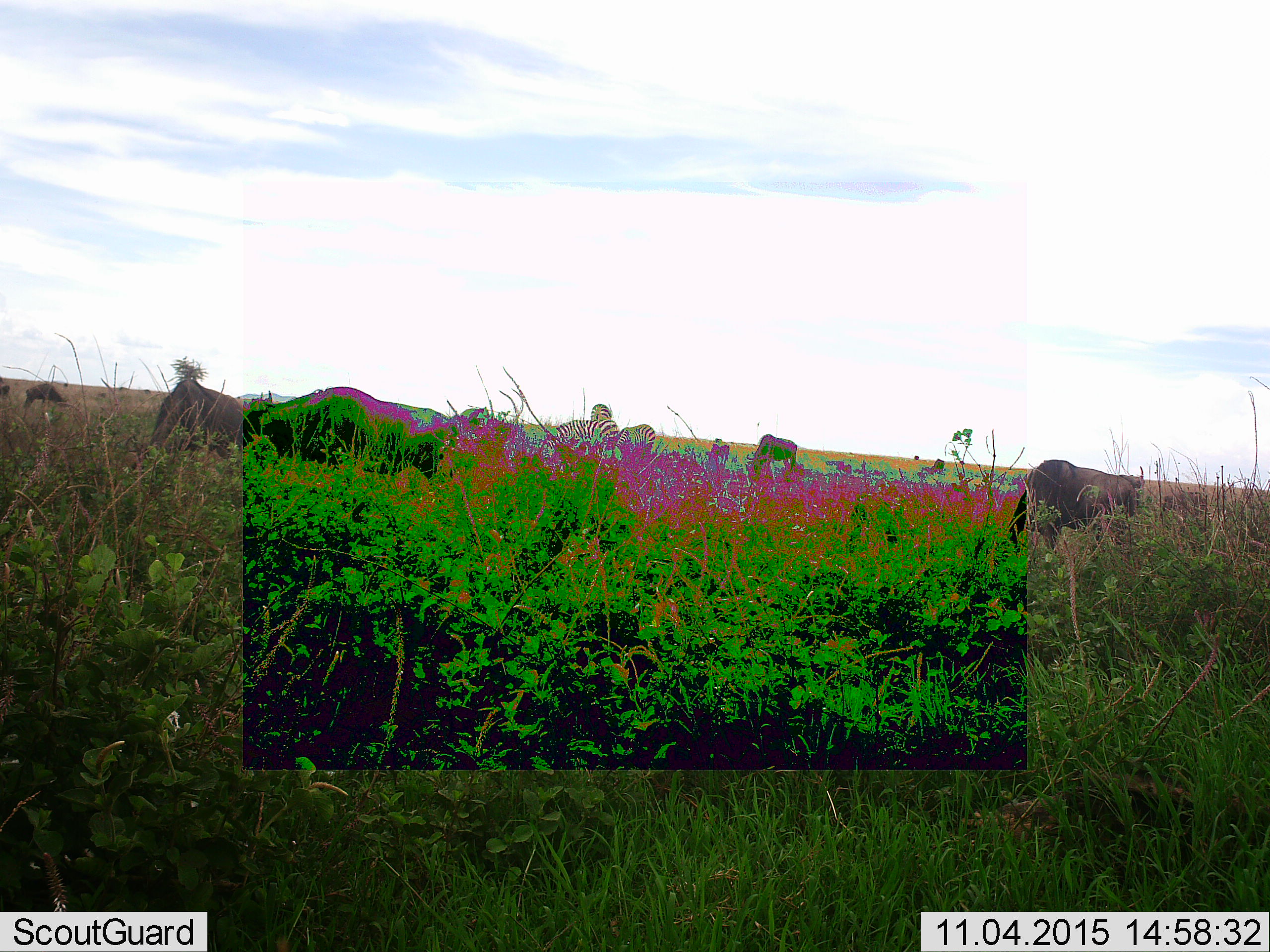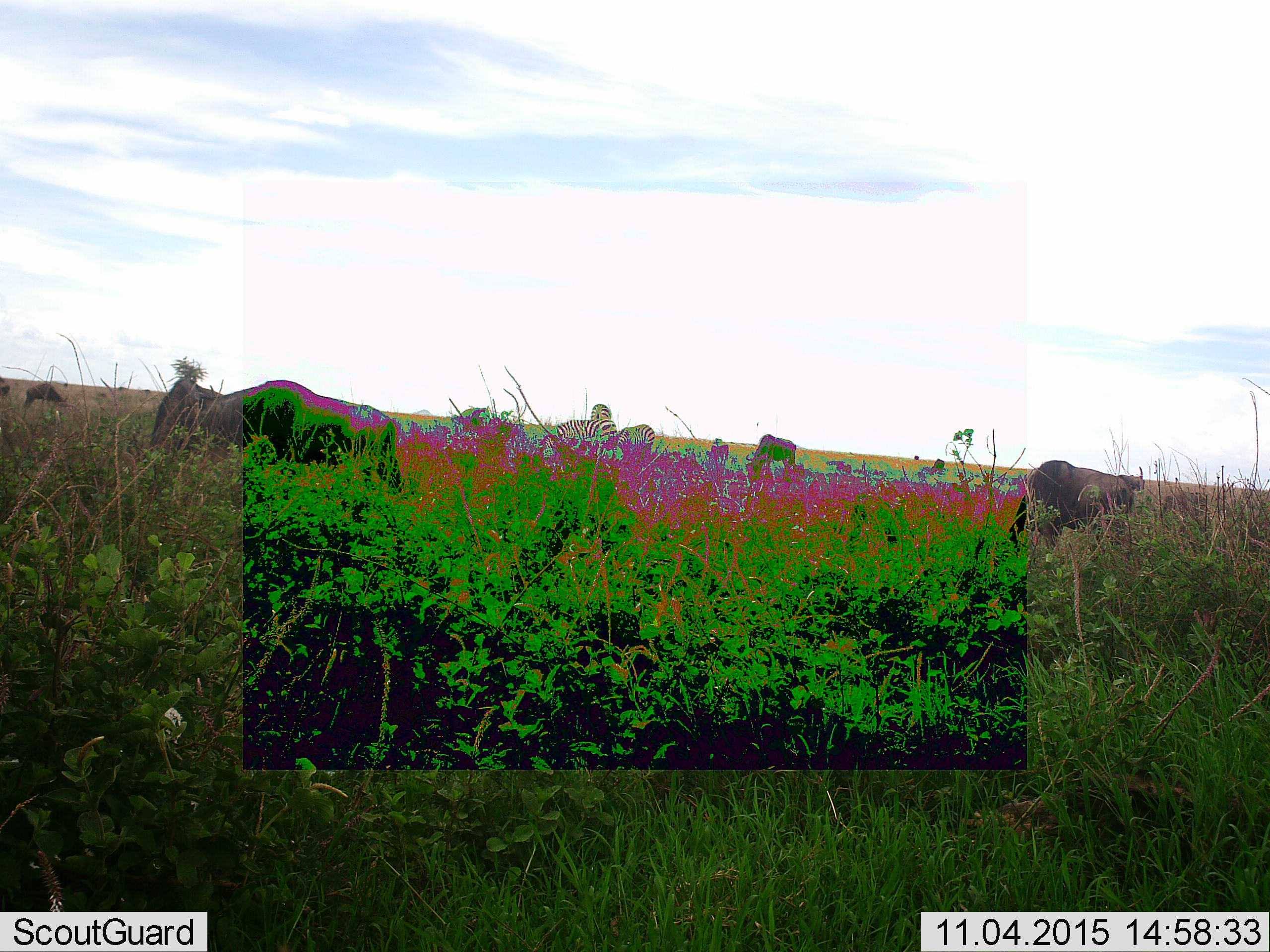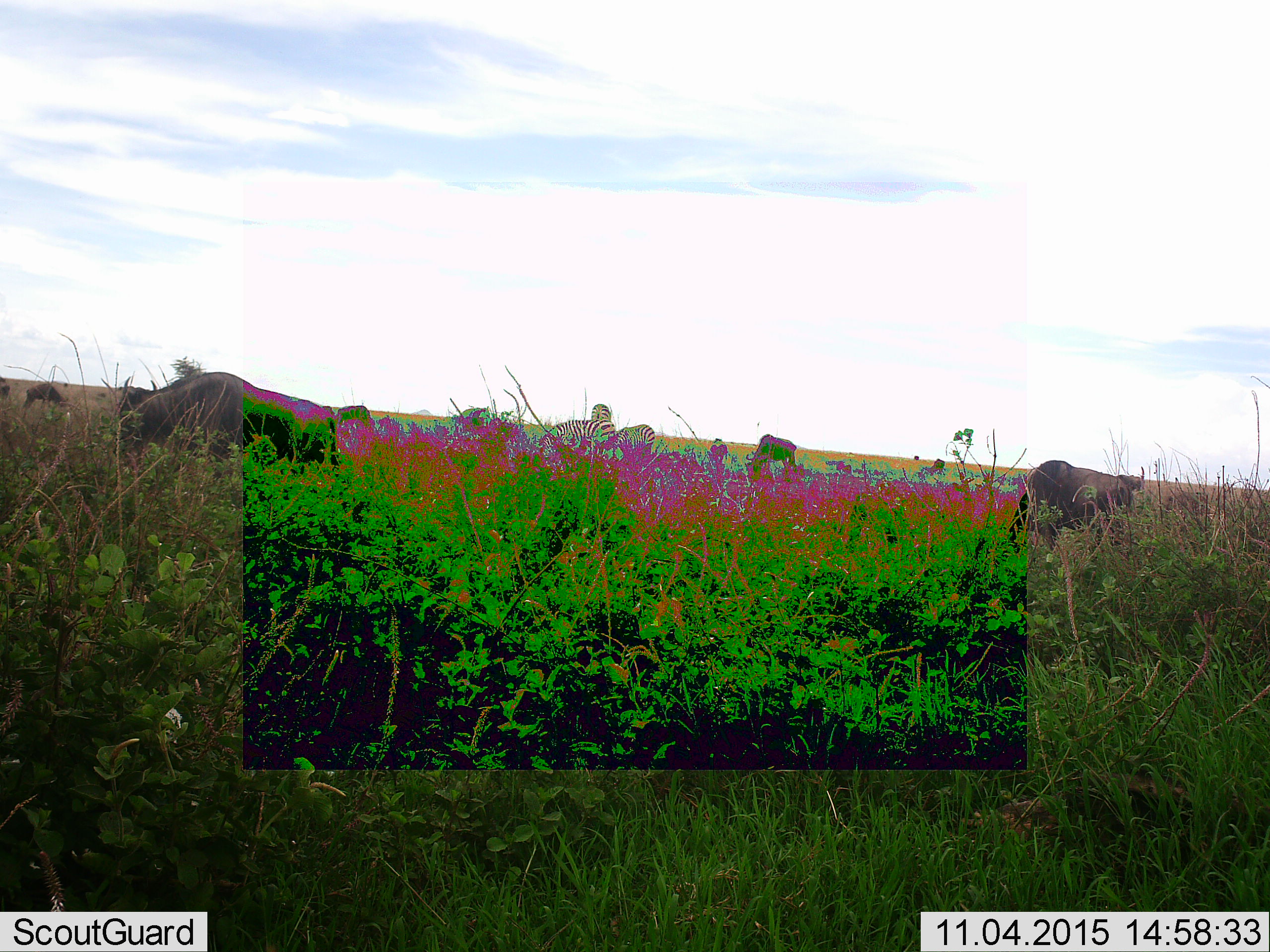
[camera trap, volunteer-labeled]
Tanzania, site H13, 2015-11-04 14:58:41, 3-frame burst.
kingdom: Animalia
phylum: Chordata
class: Mammalia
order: Artiodactyla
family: Bovidae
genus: Connochaetes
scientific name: Connochaetes taurinus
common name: blue wildebeest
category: wildebeest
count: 6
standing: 57%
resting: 0%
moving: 43%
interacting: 0%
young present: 0%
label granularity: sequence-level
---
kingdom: Animalia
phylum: Chordata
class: Mammalia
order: Perissodactyla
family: Equidae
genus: Equus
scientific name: Equus quagga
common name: plains zebra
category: zebra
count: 3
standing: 38%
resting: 0%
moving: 0%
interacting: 0%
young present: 0%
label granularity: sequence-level